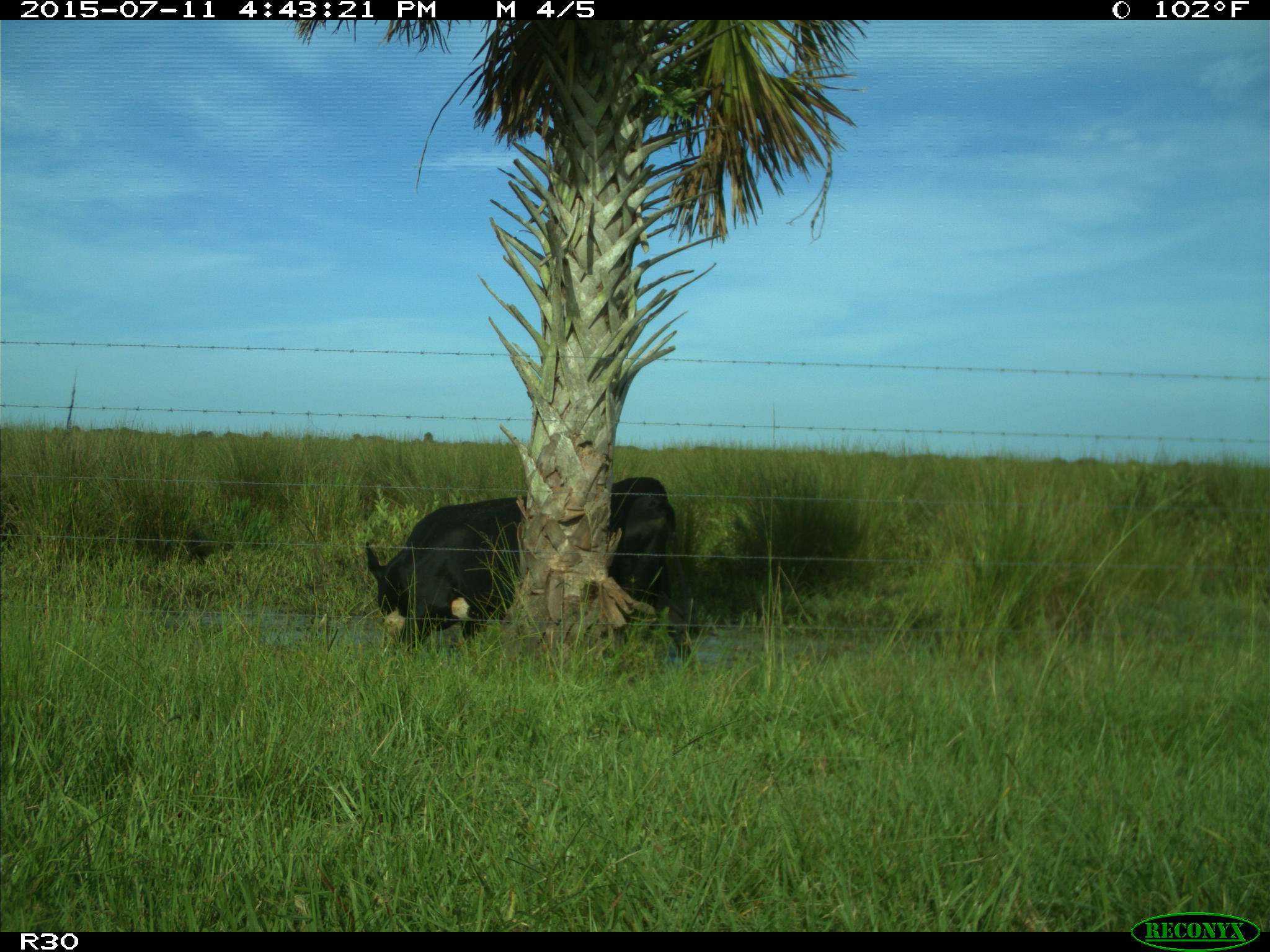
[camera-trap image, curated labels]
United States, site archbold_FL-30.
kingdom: Animalia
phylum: Chordata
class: Mammalia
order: Artiodactyla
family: Bovidae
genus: Bos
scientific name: Bos taurus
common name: domestic cow